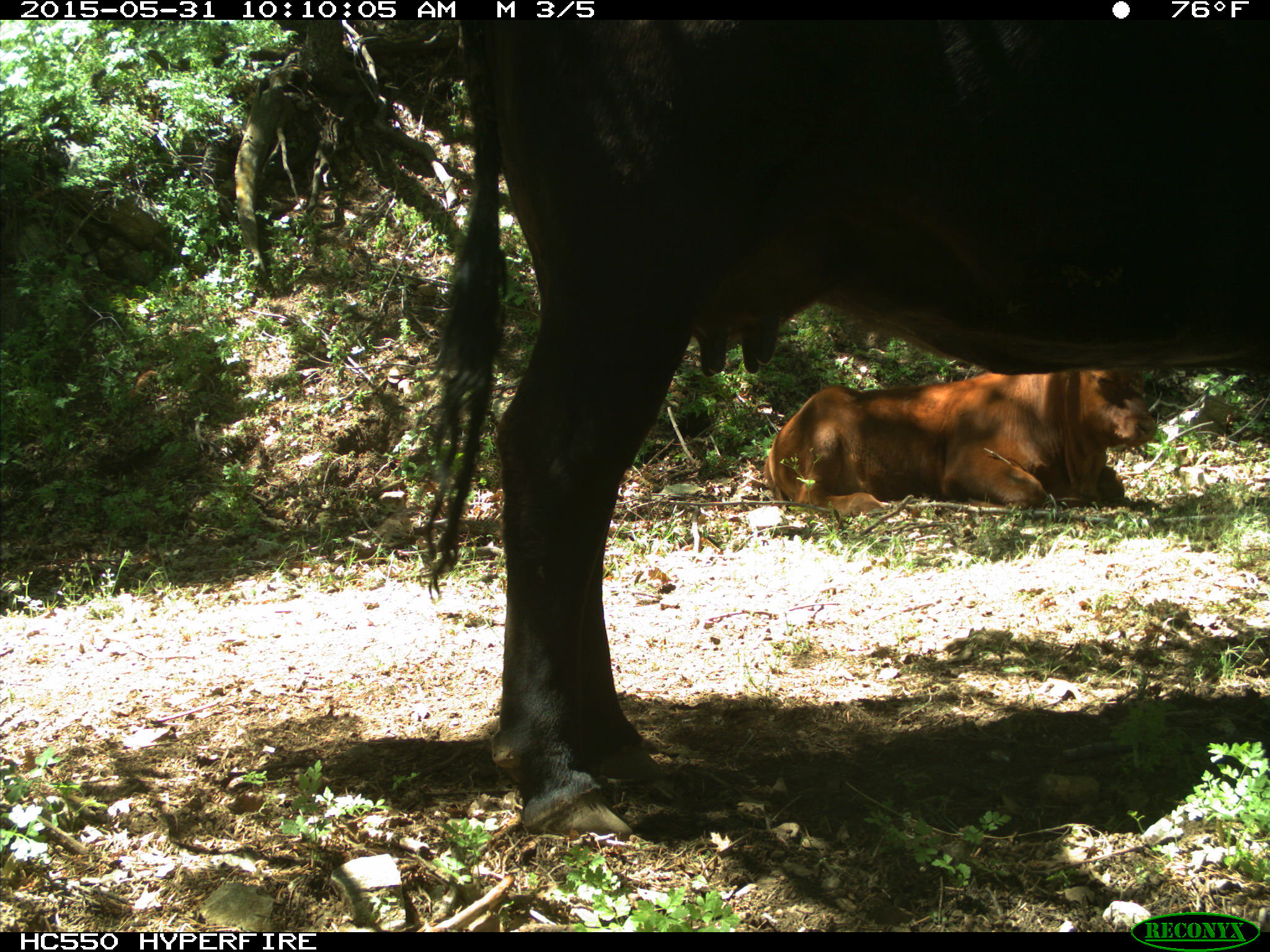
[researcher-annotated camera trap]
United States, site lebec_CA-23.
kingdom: Animalia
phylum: Chordata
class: Mammalia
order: Artiodactyla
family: Bovidae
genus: Bos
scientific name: Bos taurus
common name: domestic cow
Bos taurus (domestic cow).